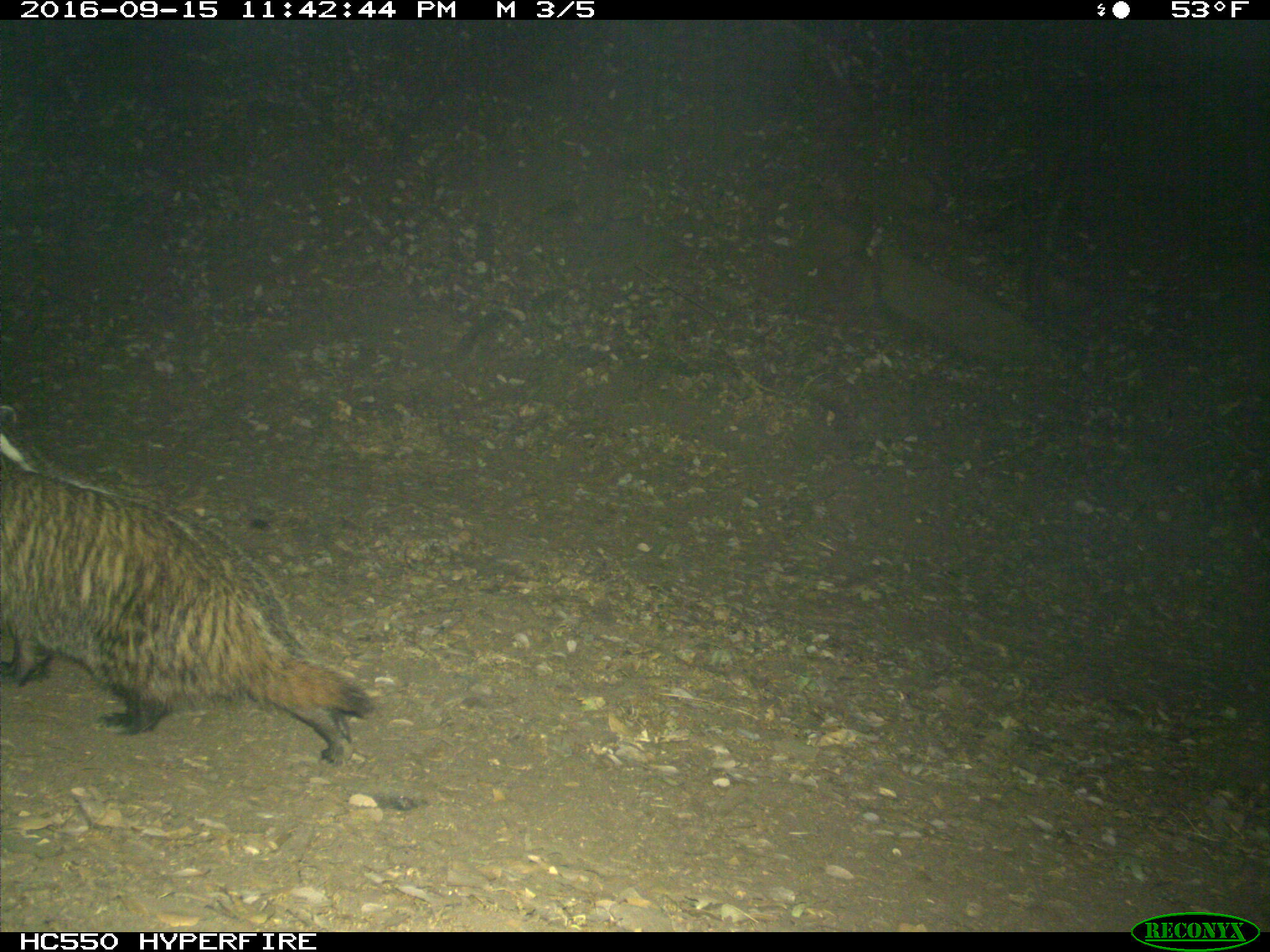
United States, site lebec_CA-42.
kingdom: Animalia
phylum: Chordata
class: Mammalia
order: Carnivora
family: Mustelidae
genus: Meles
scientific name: Meles meles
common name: european badger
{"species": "Meles meles (european badger)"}